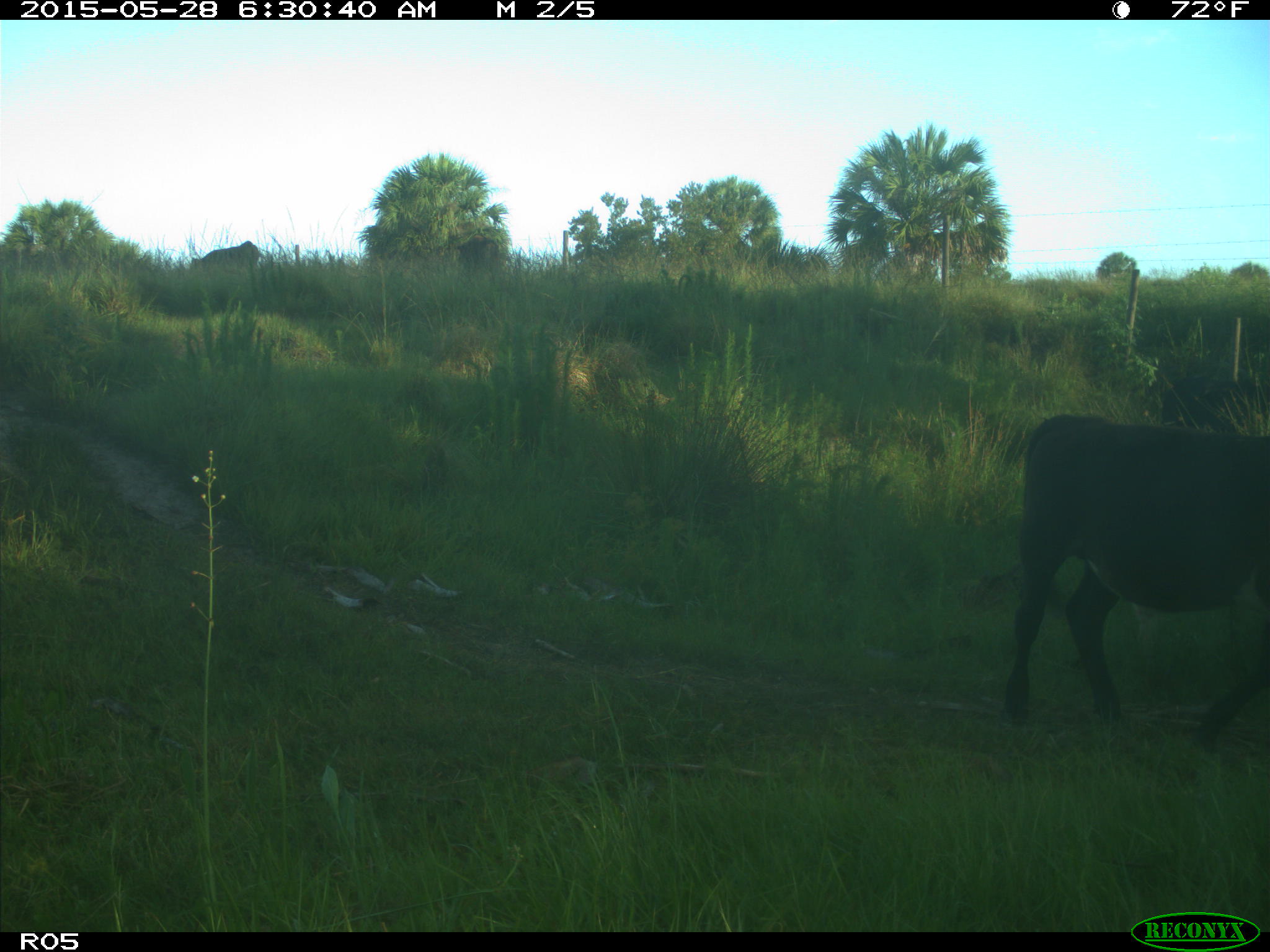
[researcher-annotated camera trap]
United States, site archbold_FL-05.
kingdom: Animalia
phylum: Chordata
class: Mammalia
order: Artiodactyla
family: Bovidae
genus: Bos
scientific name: Bos taurus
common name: domestic cow